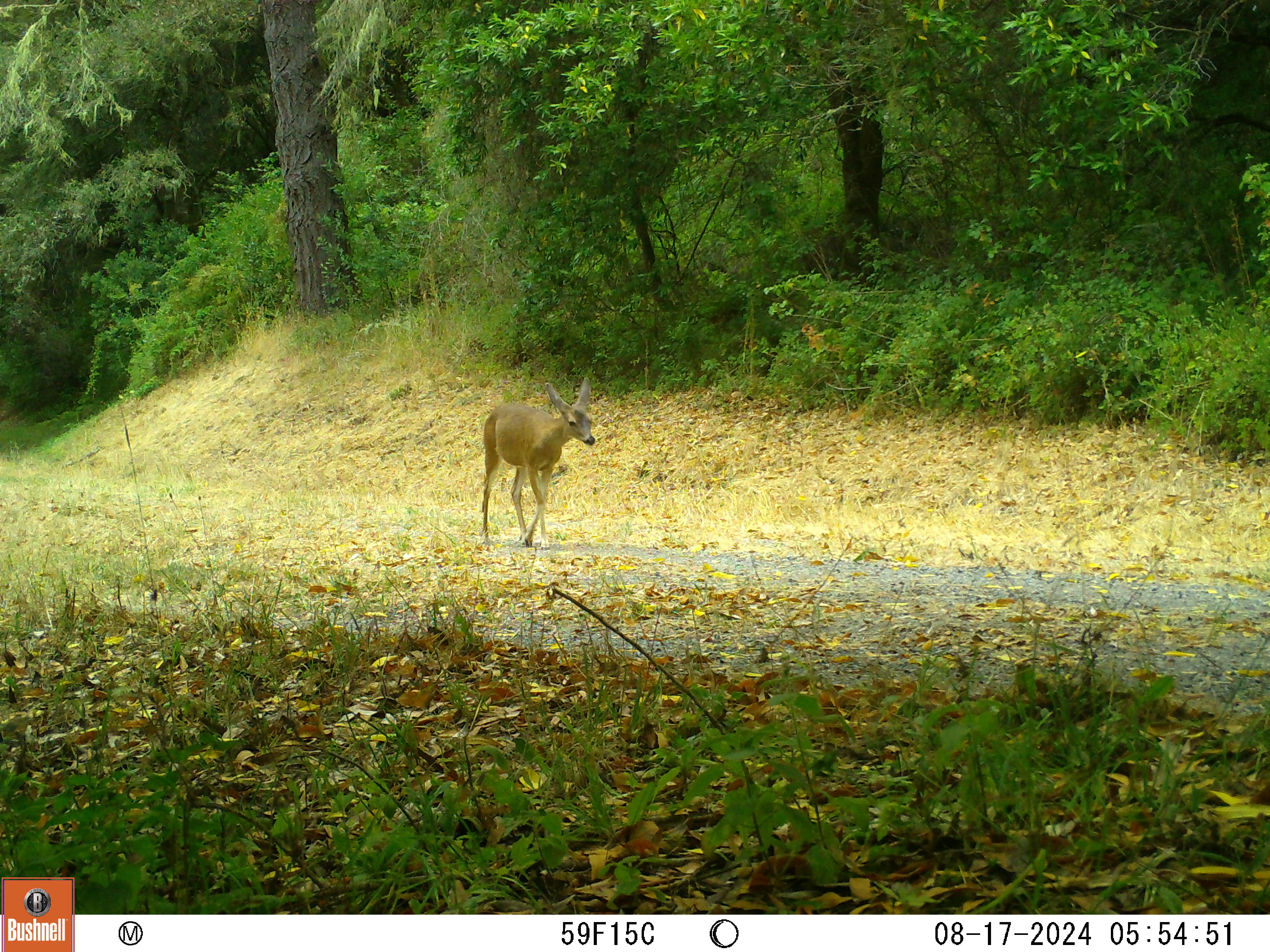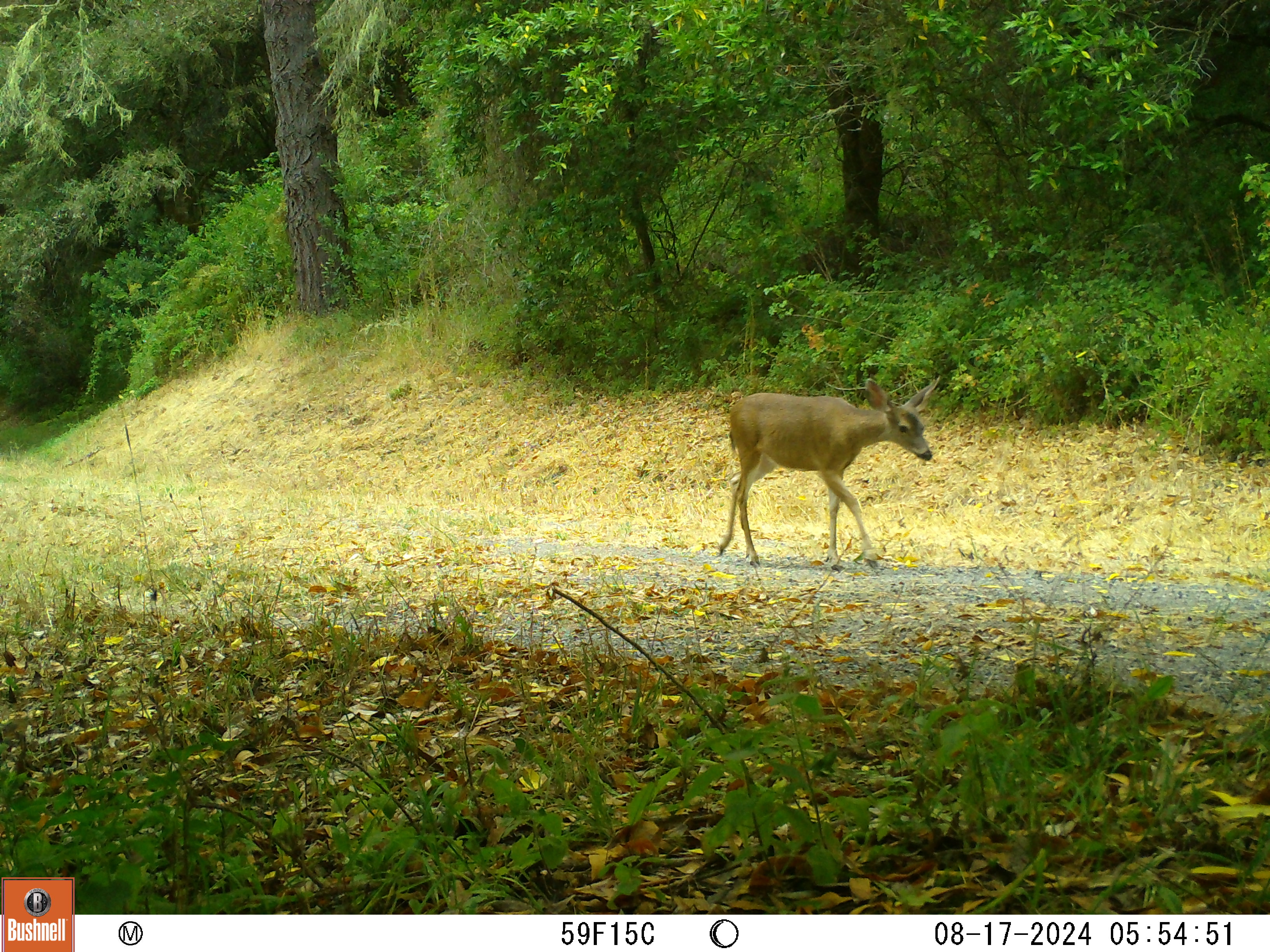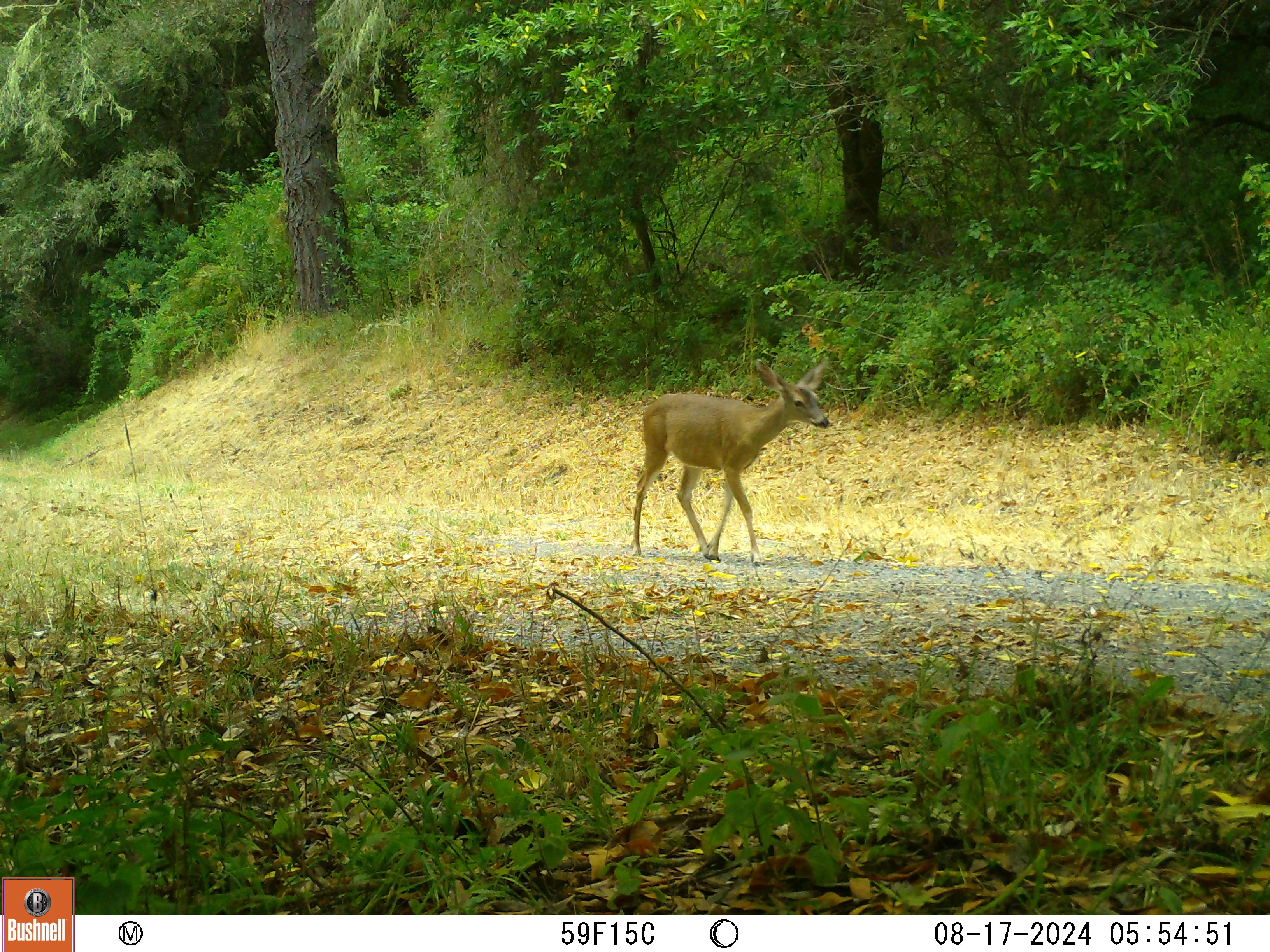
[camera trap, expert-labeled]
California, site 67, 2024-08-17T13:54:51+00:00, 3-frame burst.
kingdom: Animalia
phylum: Chordata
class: Mammalia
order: Artiodactyla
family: Cervidae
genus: Odocoileus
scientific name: Odocoileus hemionus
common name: mule deer